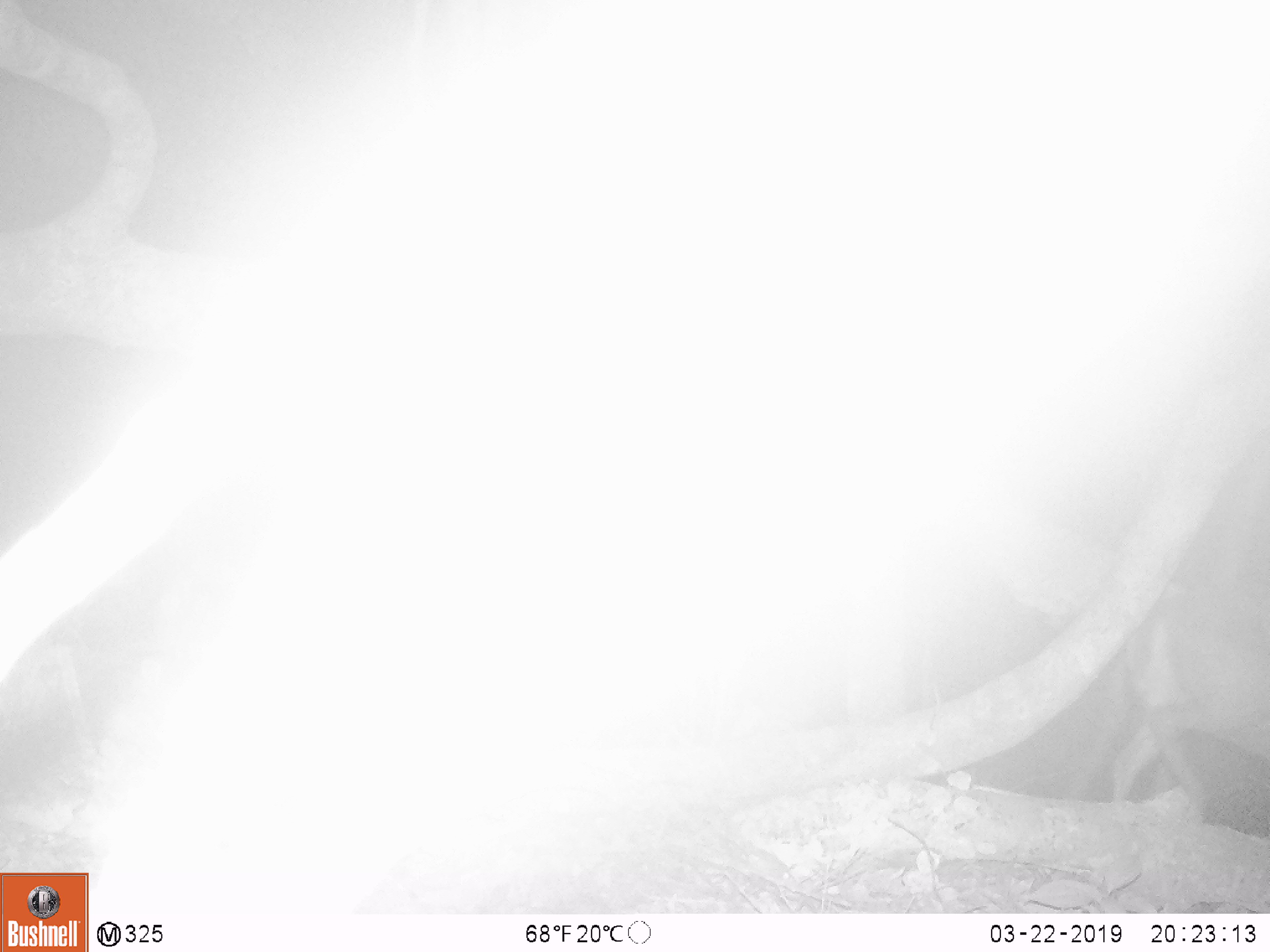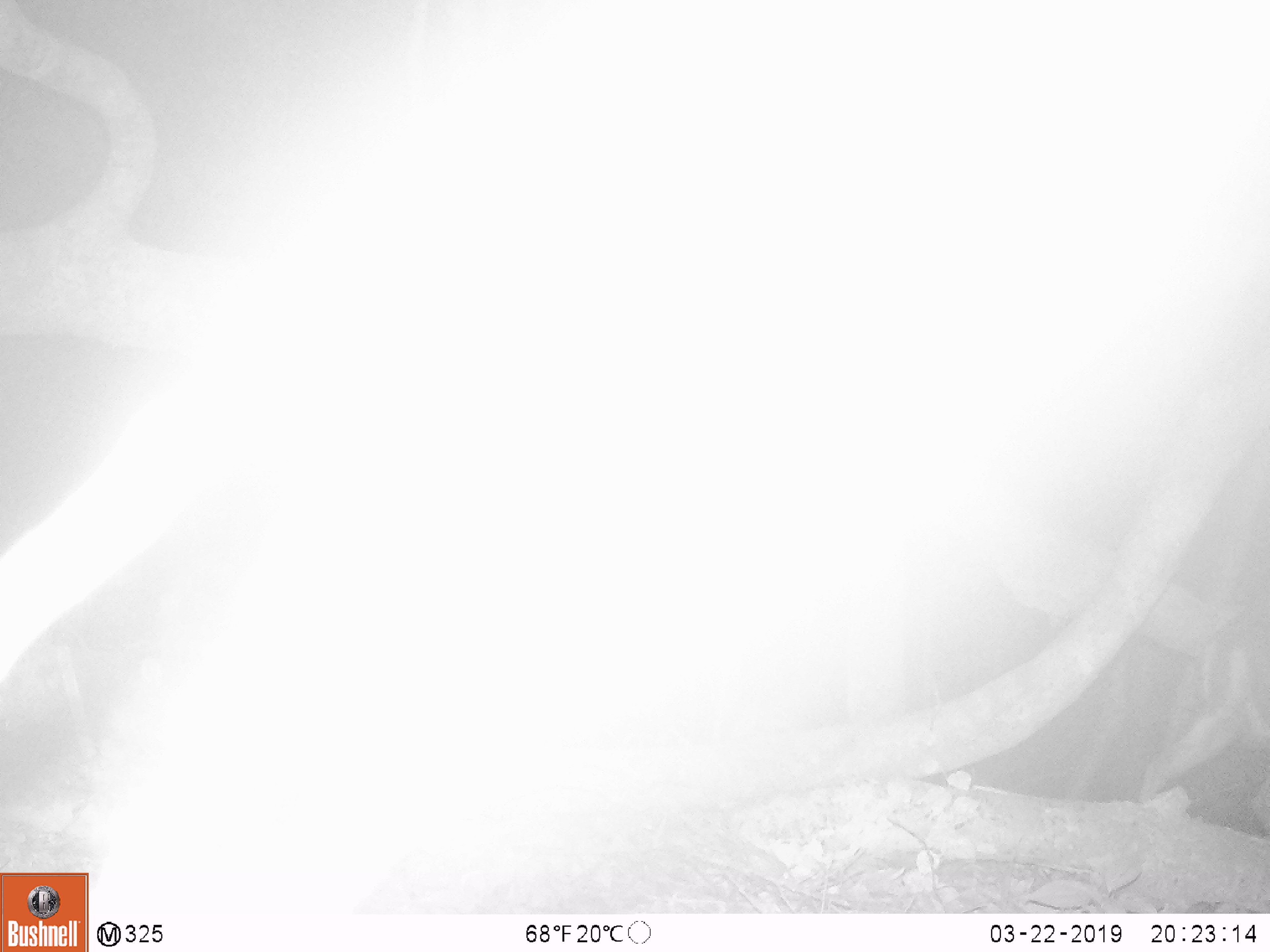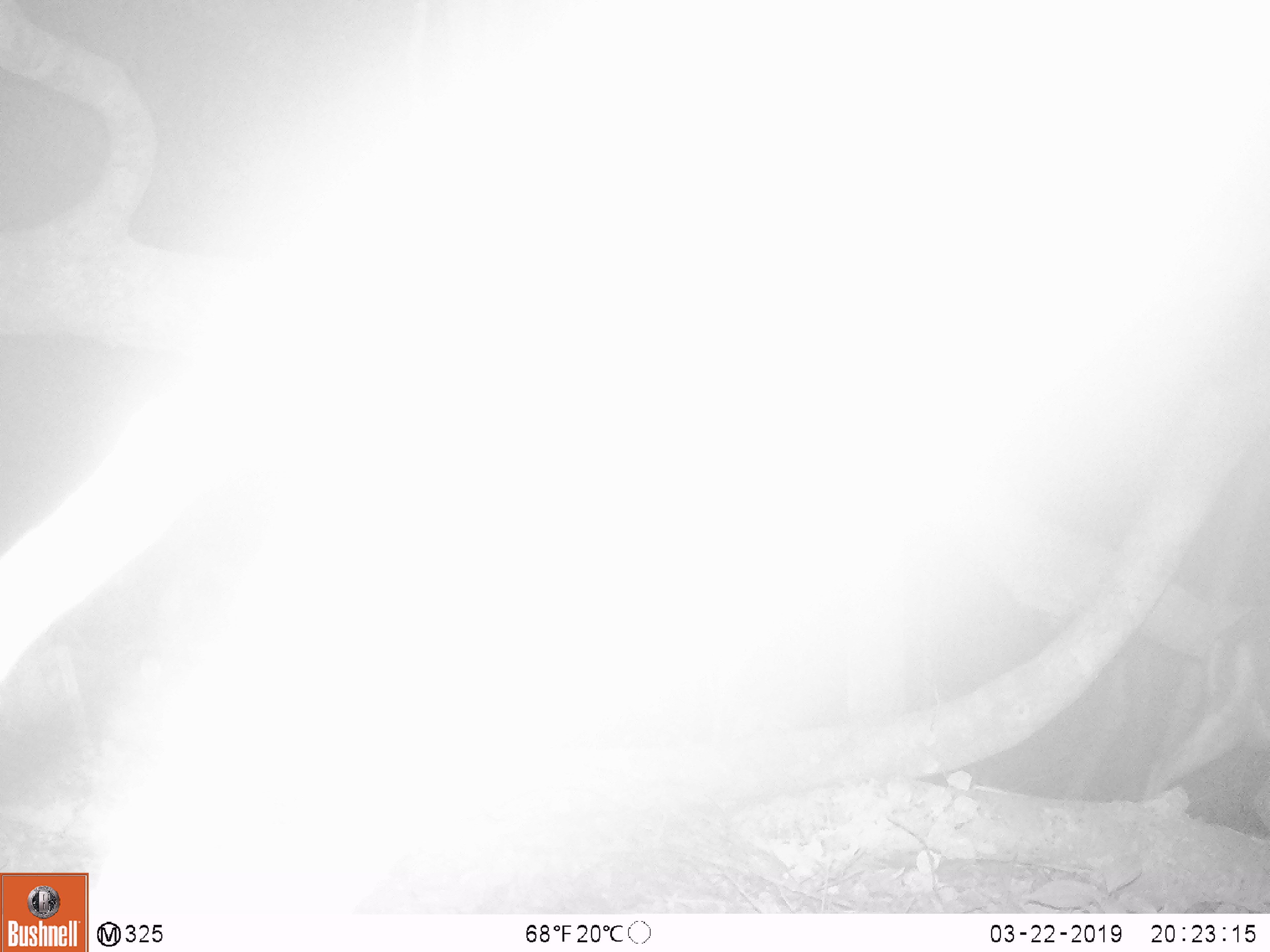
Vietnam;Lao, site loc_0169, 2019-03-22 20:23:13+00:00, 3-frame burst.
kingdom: Animalia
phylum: Chordata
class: Mammalia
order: Artiodactyla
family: Cervidae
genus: Muntiacus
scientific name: Muntiacus rooseveltorum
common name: roosevelt's muntjac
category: roosevelts muntjac group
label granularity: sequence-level